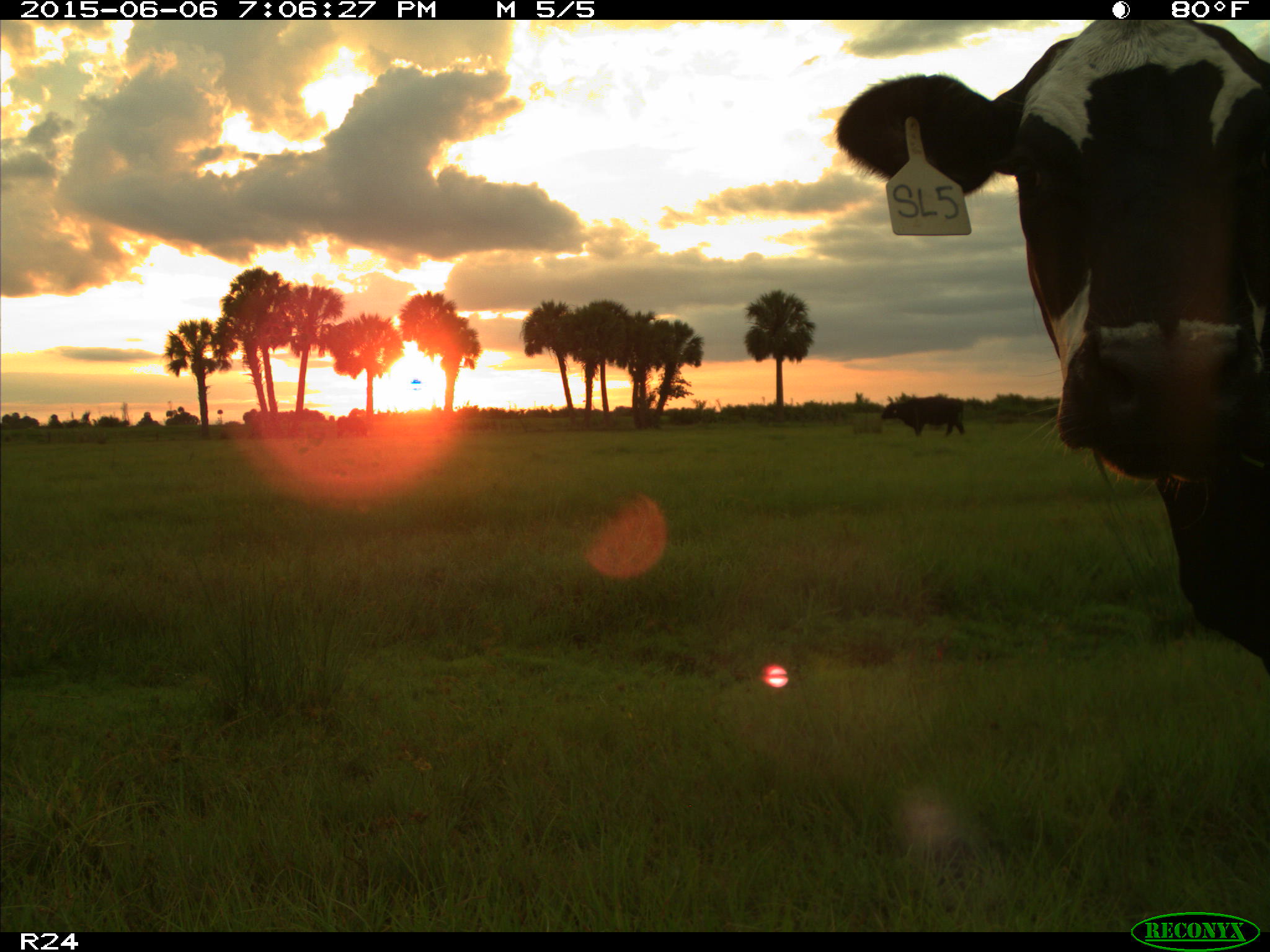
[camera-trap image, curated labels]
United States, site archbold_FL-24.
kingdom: Animalia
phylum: Chordata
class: Mammalia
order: Artiodactyla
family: Bovidae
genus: Bos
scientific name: Bos taurus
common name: domestic cow